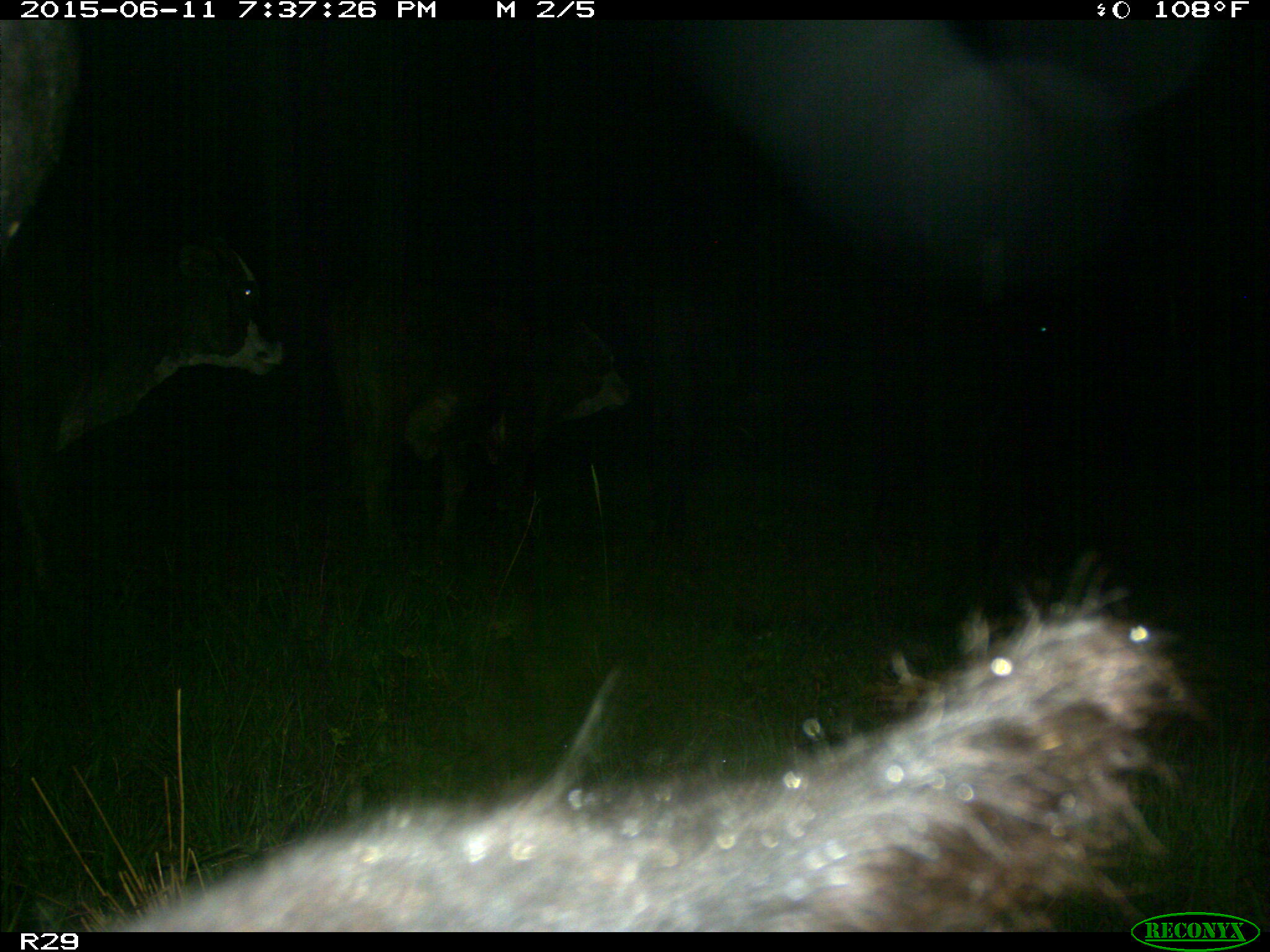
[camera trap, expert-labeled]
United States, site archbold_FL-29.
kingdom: Animalia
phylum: Chordata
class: Mammalia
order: Artiodactyla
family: Bovidae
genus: Bos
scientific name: Bos taurus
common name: domestic cow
Bos taurus (domestic cow).